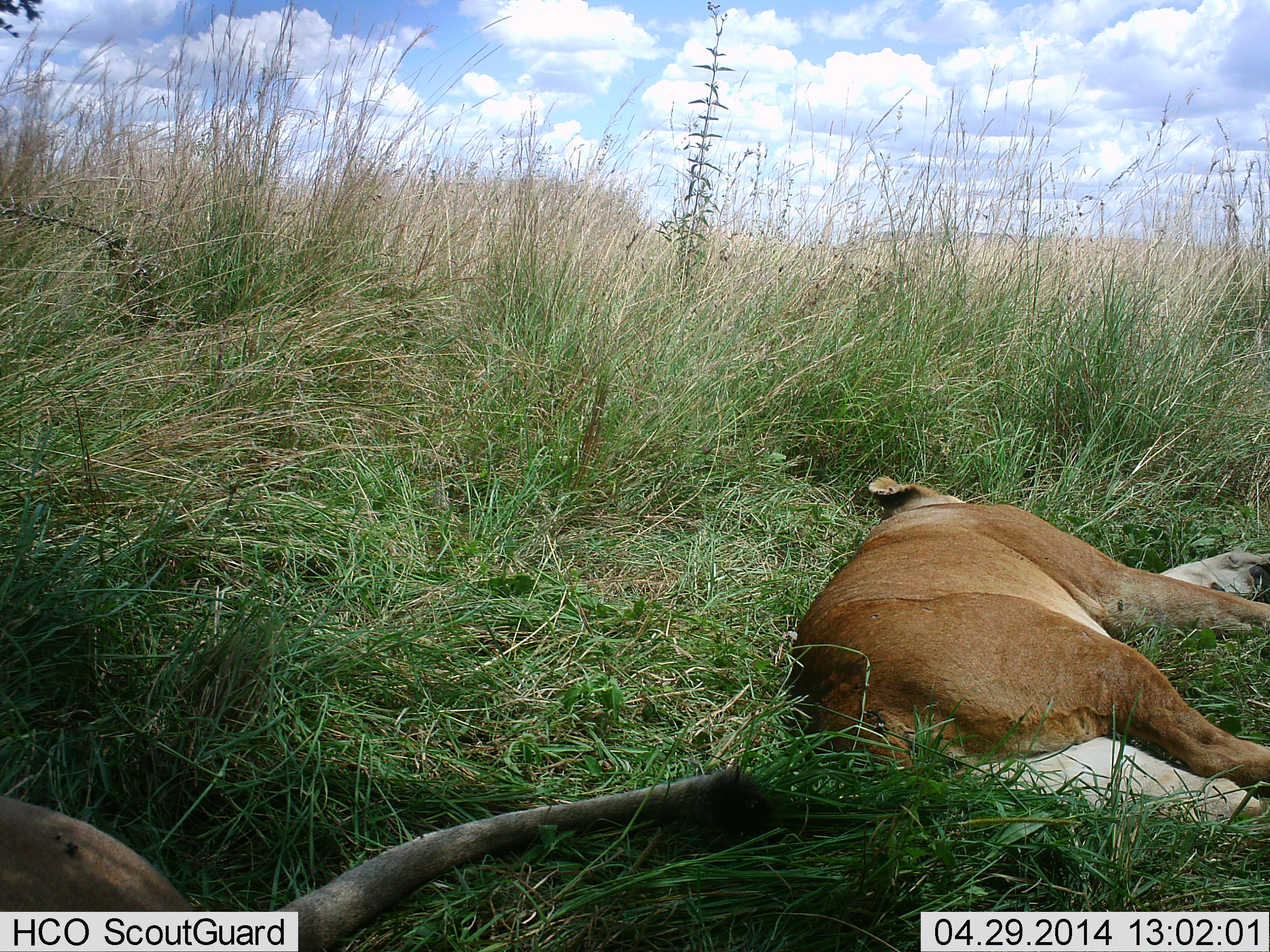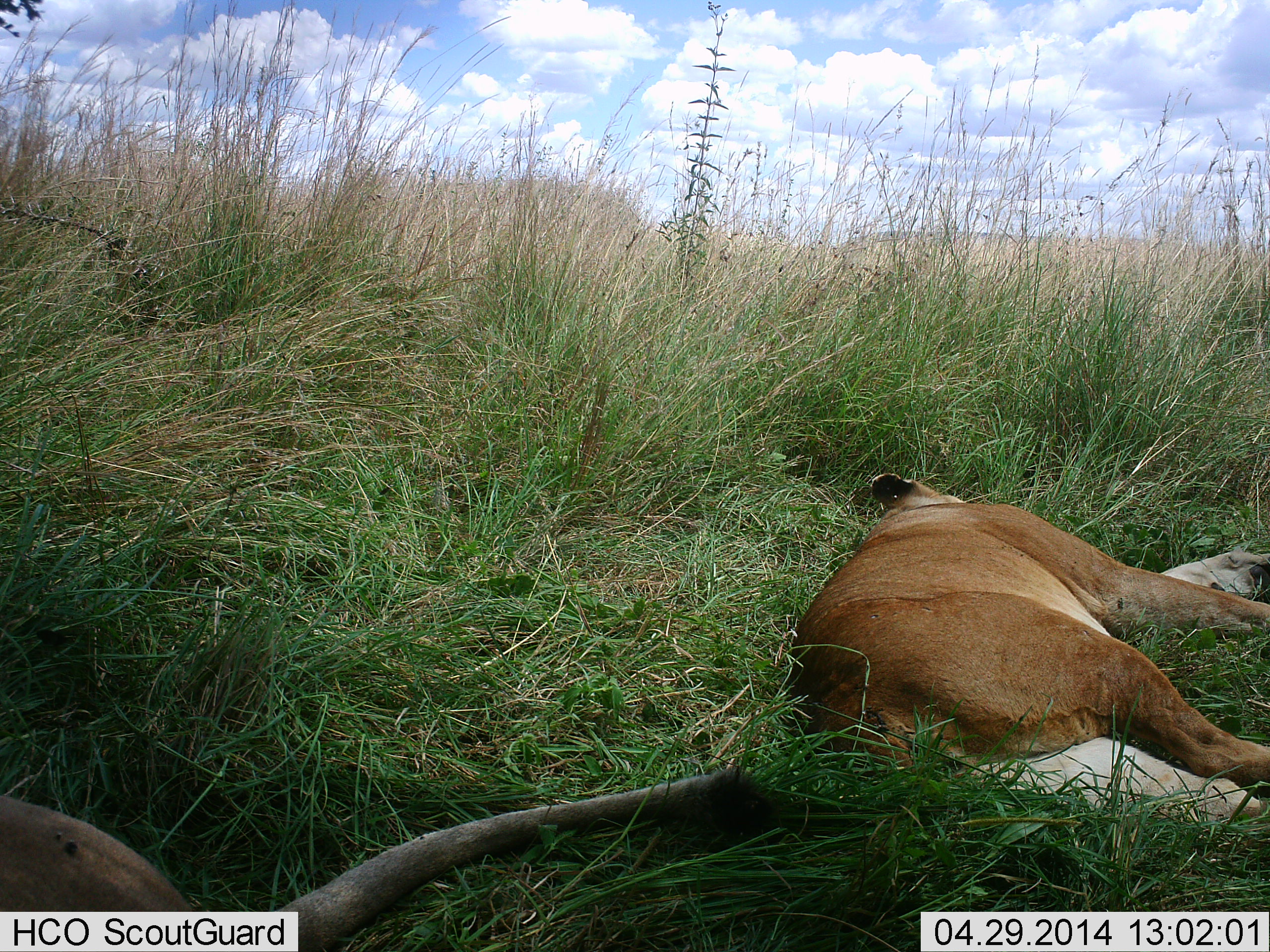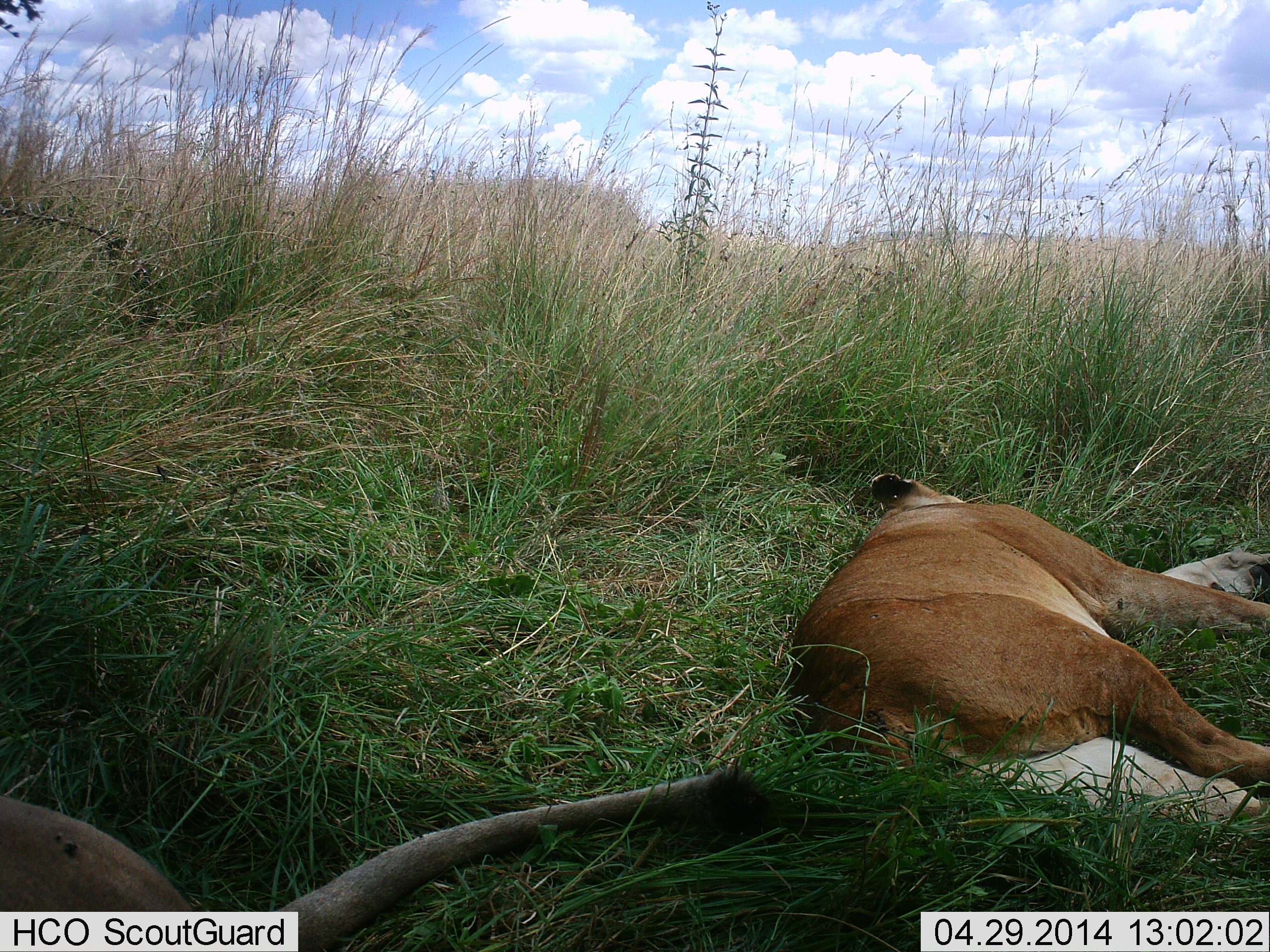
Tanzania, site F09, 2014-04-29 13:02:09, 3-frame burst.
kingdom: Animalia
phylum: Chordata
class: Mammalia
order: Carnivora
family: Felidae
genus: Panthera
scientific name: Panthera leo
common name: lion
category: lionfemale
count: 2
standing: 0%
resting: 100%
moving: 0%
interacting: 0%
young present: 0%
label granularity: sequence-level